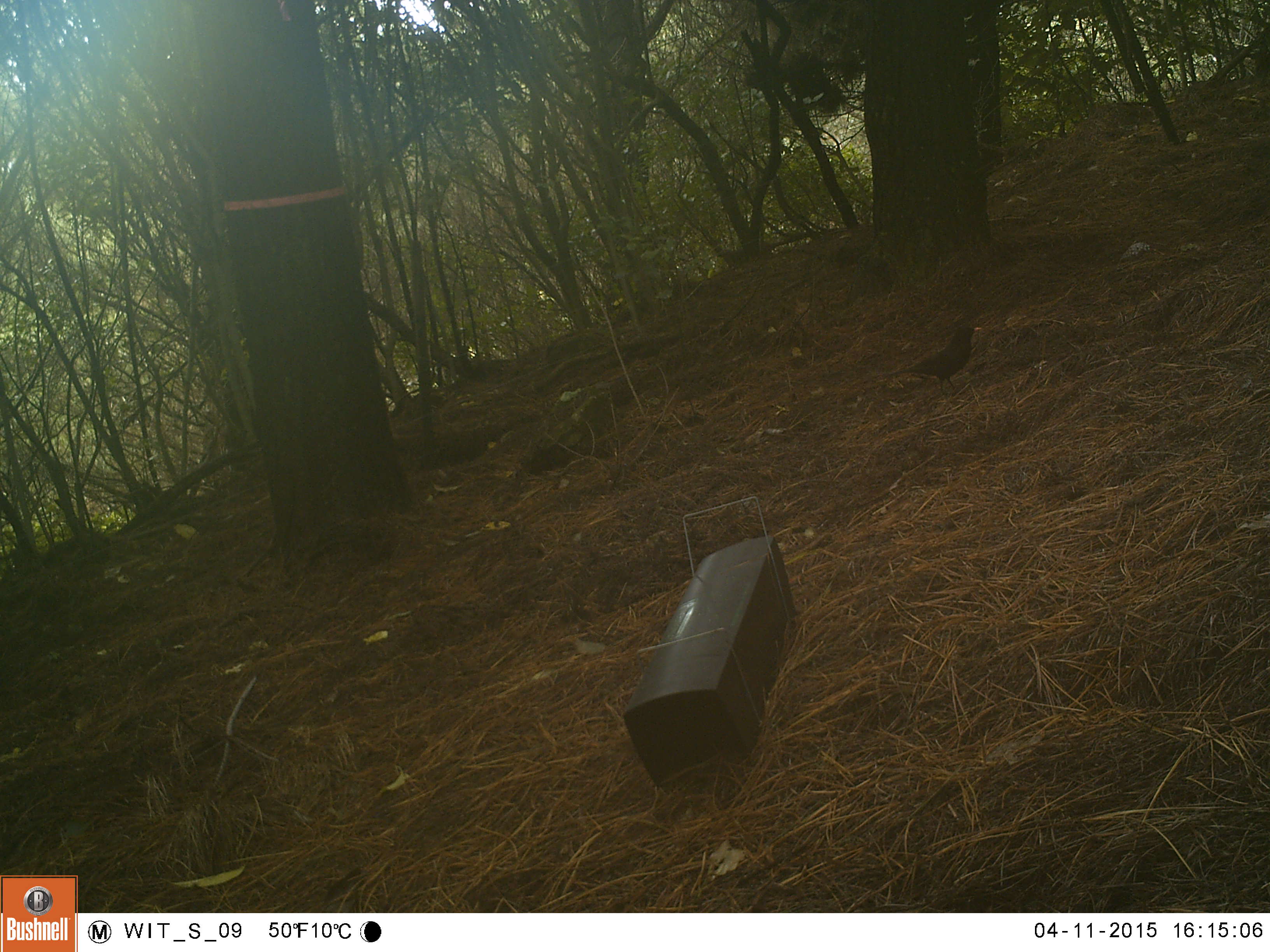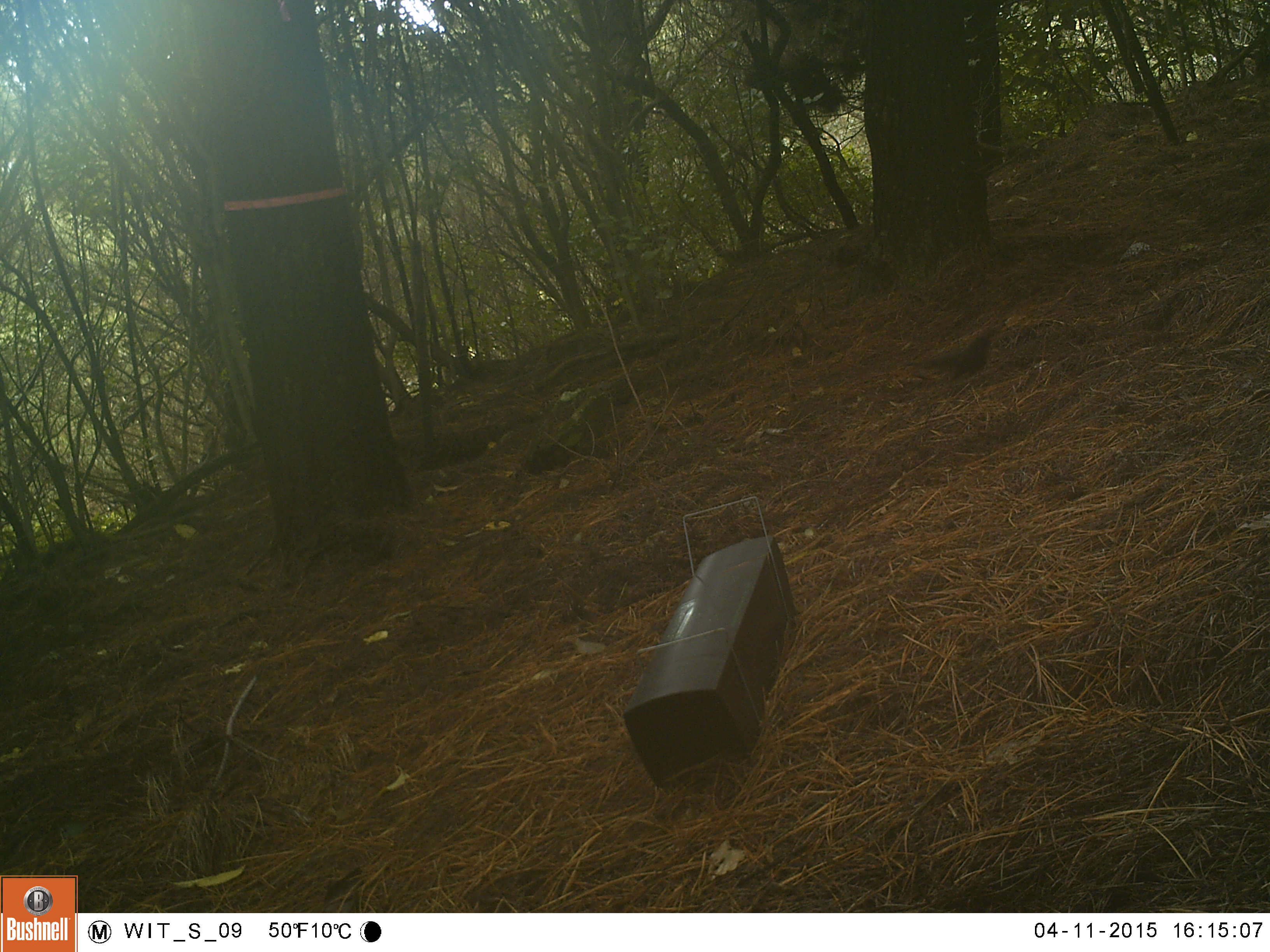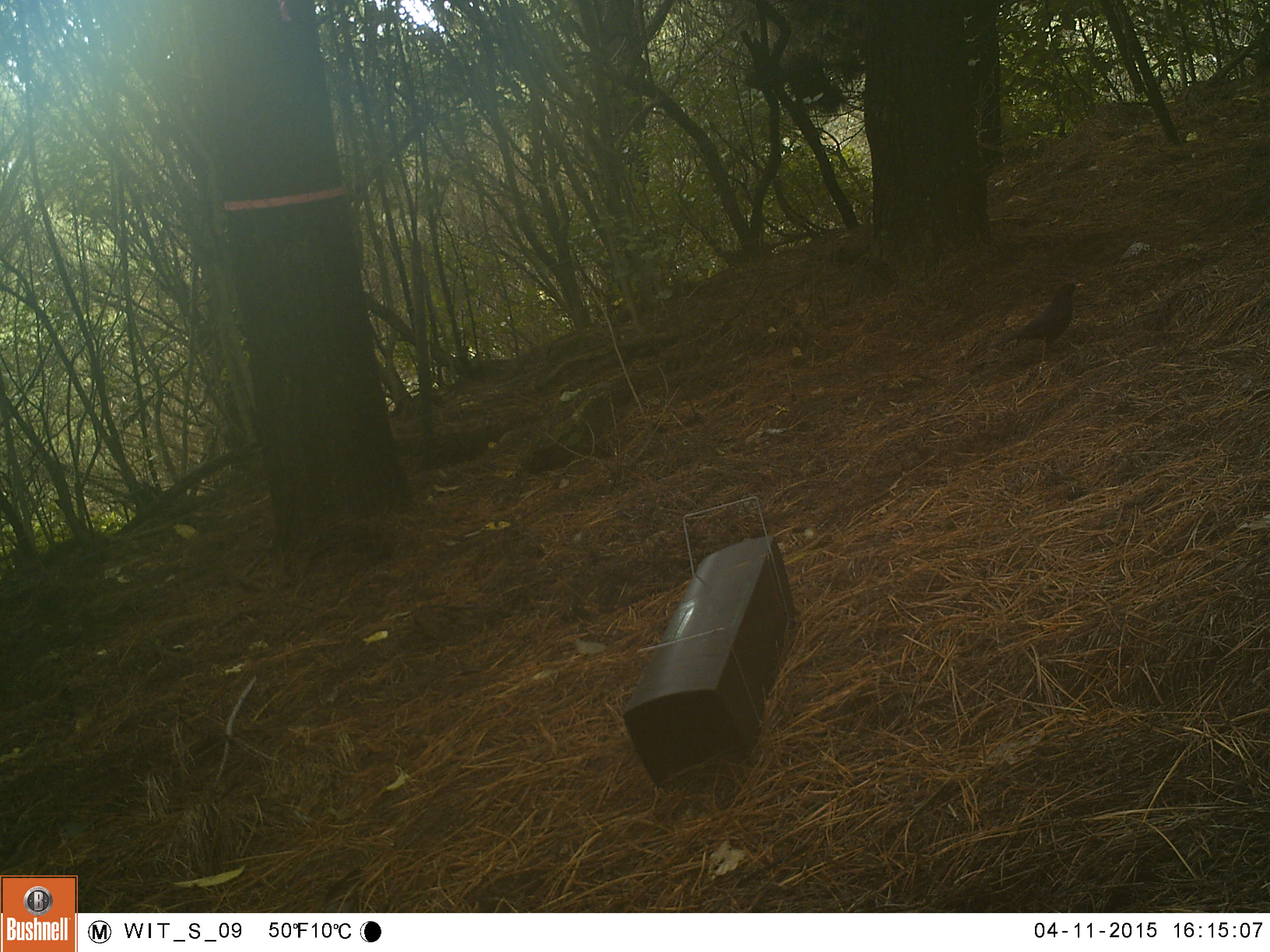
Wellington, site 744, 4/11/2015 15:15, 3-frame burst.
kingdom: Animalia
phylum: Chordata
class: Aves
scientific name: Aves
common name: bird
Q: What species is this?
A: Bird (Aves).